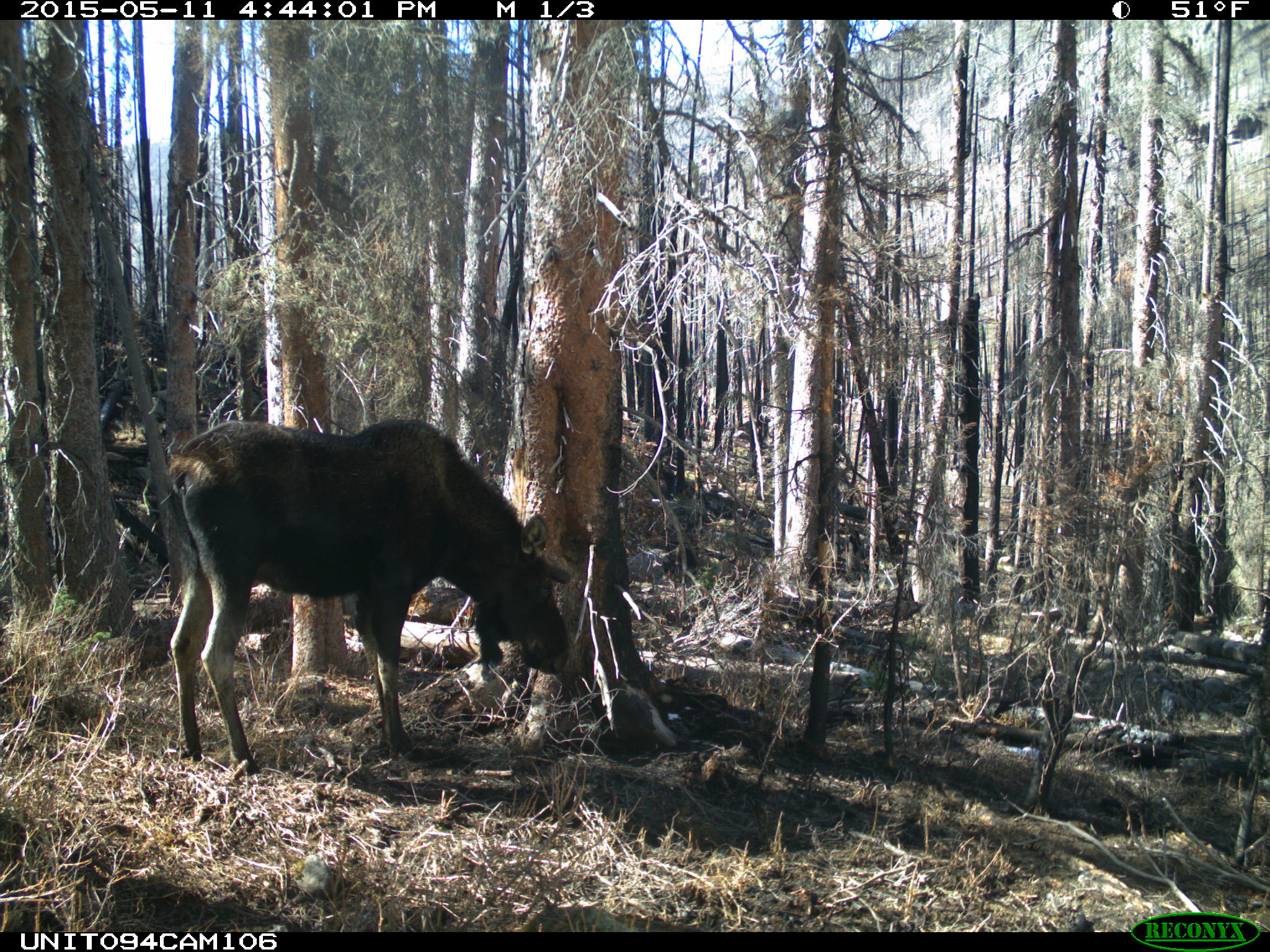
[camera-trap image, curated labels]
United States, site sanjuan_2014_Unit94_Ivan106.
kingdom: Animalia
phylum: Chordata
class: Mammalia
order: Artiodactyla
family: Cervidae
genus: Alces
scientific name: Alces alces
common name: moose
Alces alces (moose).